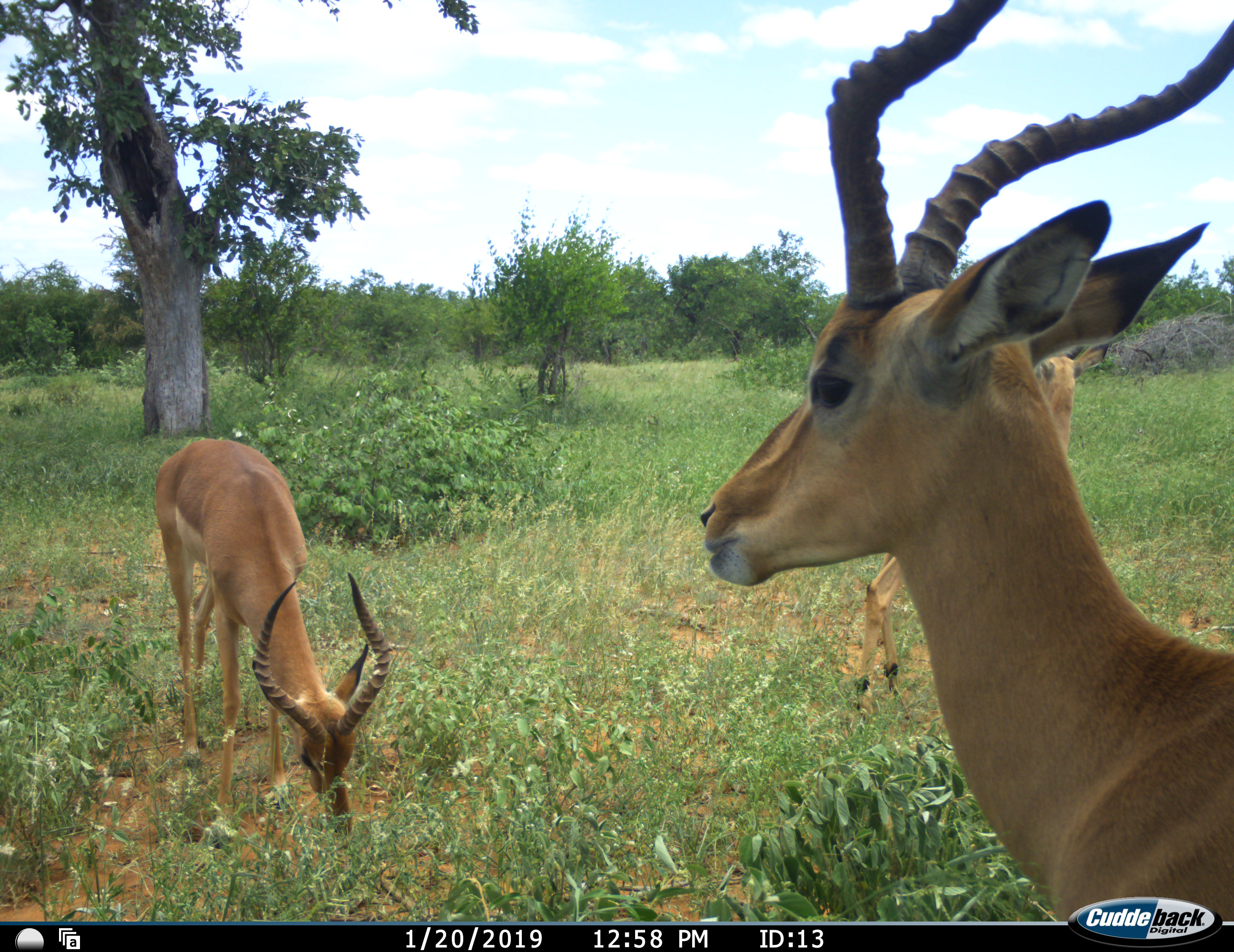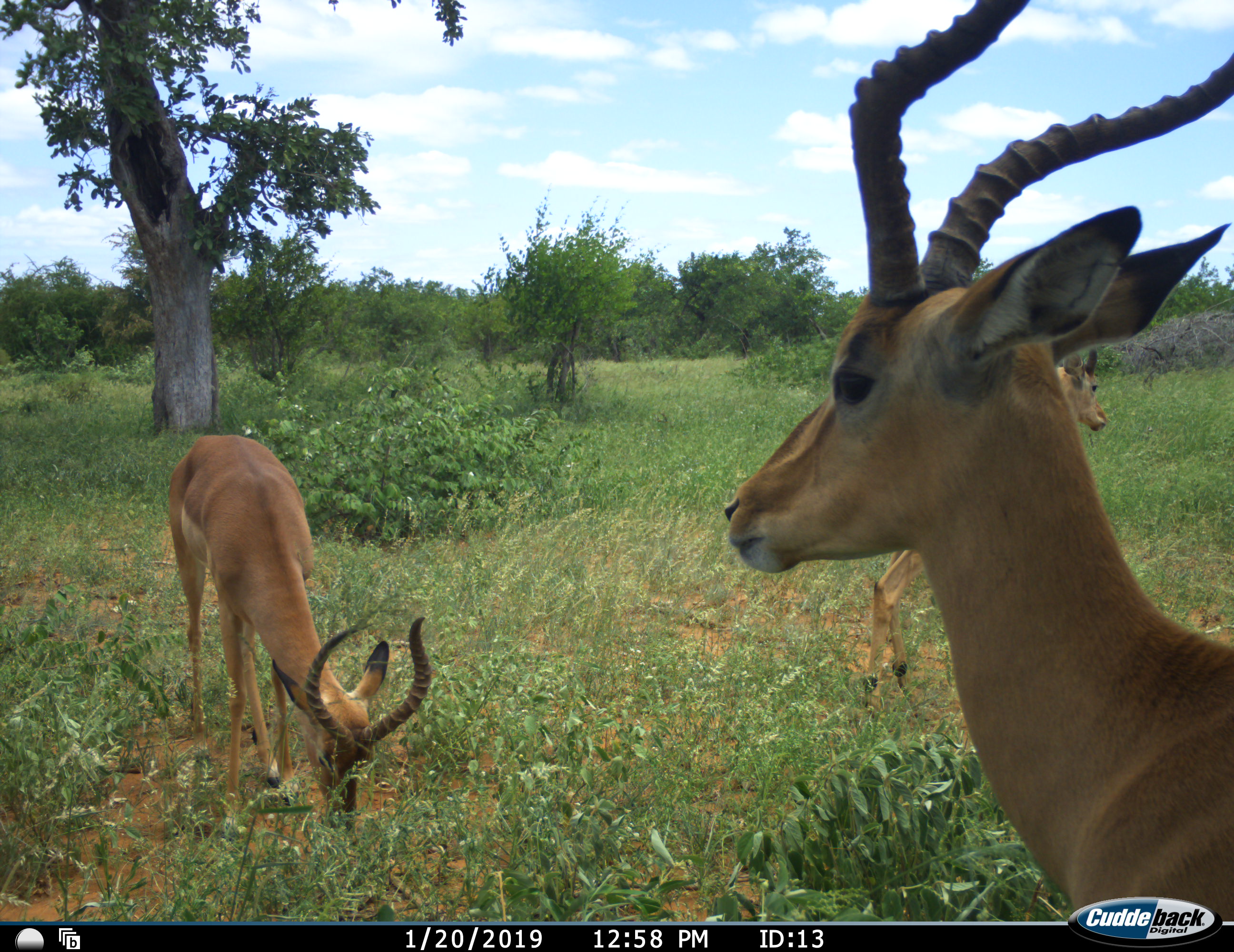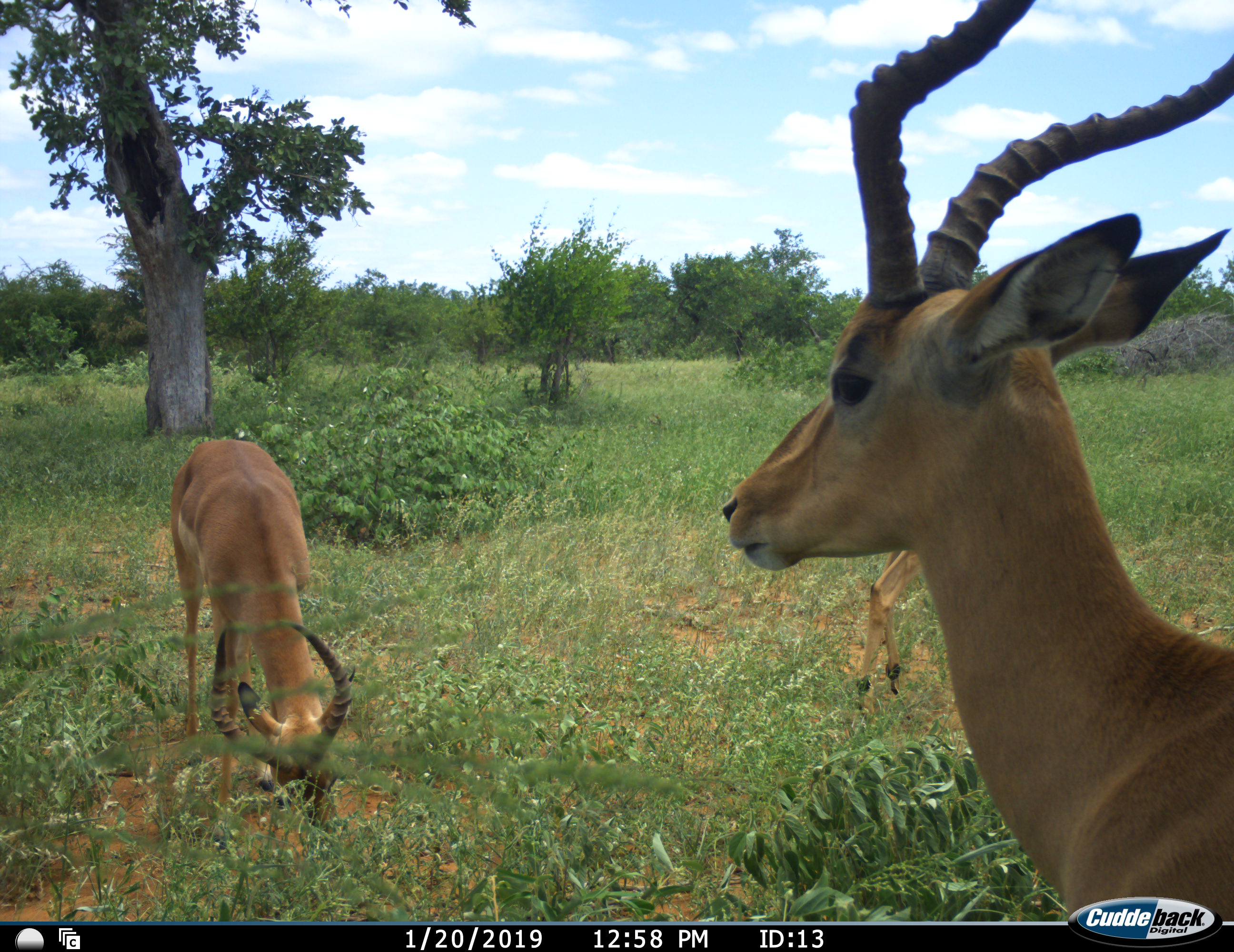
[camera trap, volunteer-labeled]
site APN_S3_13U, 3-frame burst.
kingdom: Animalia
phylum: Chordata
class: Mammalia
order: Artiodactyla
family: Bovidae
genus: Aepyceros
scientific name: Aepyceros melampus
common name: impala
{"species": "impala (Aepyceros melampus)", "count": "3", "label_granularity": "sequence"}